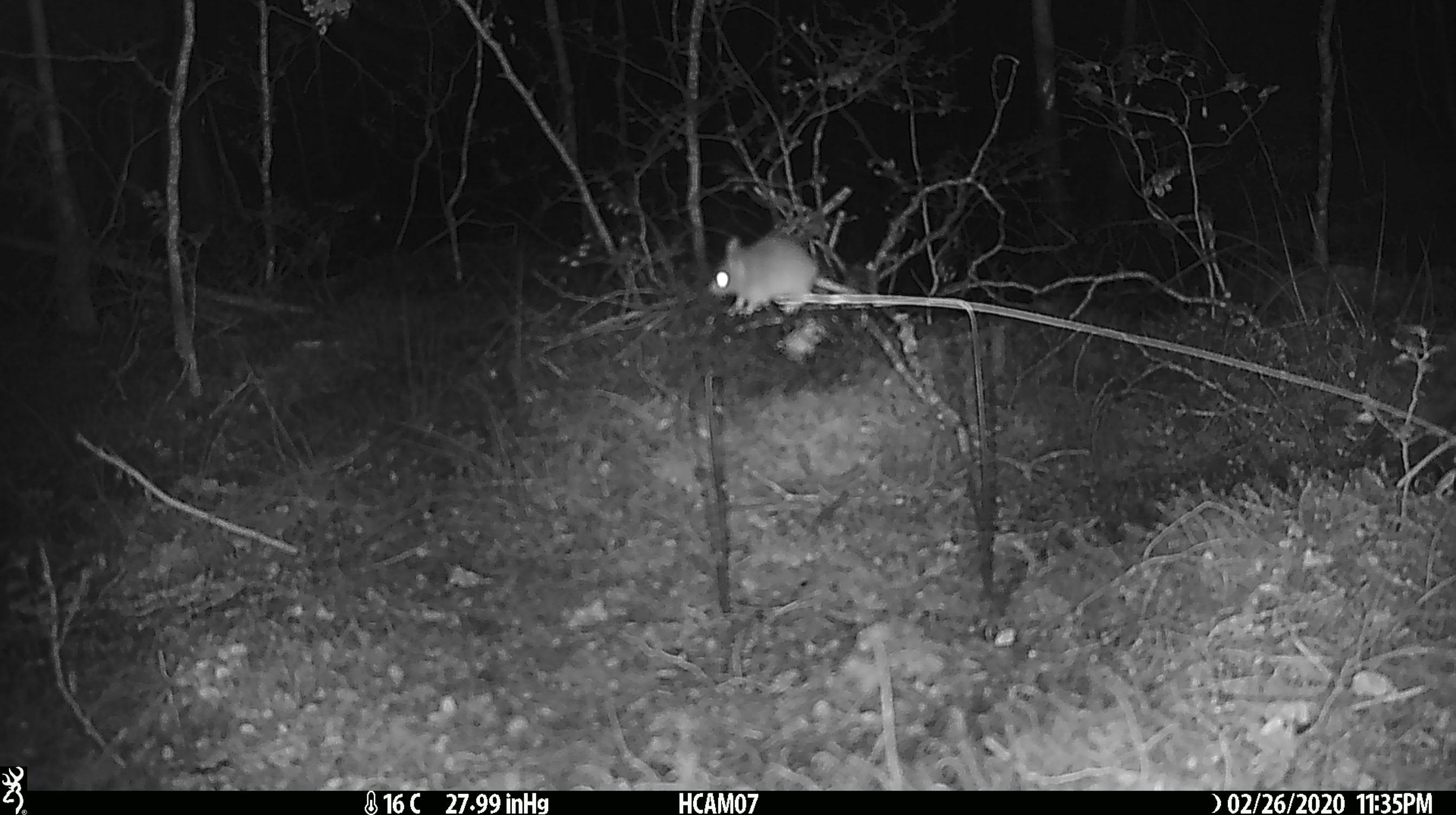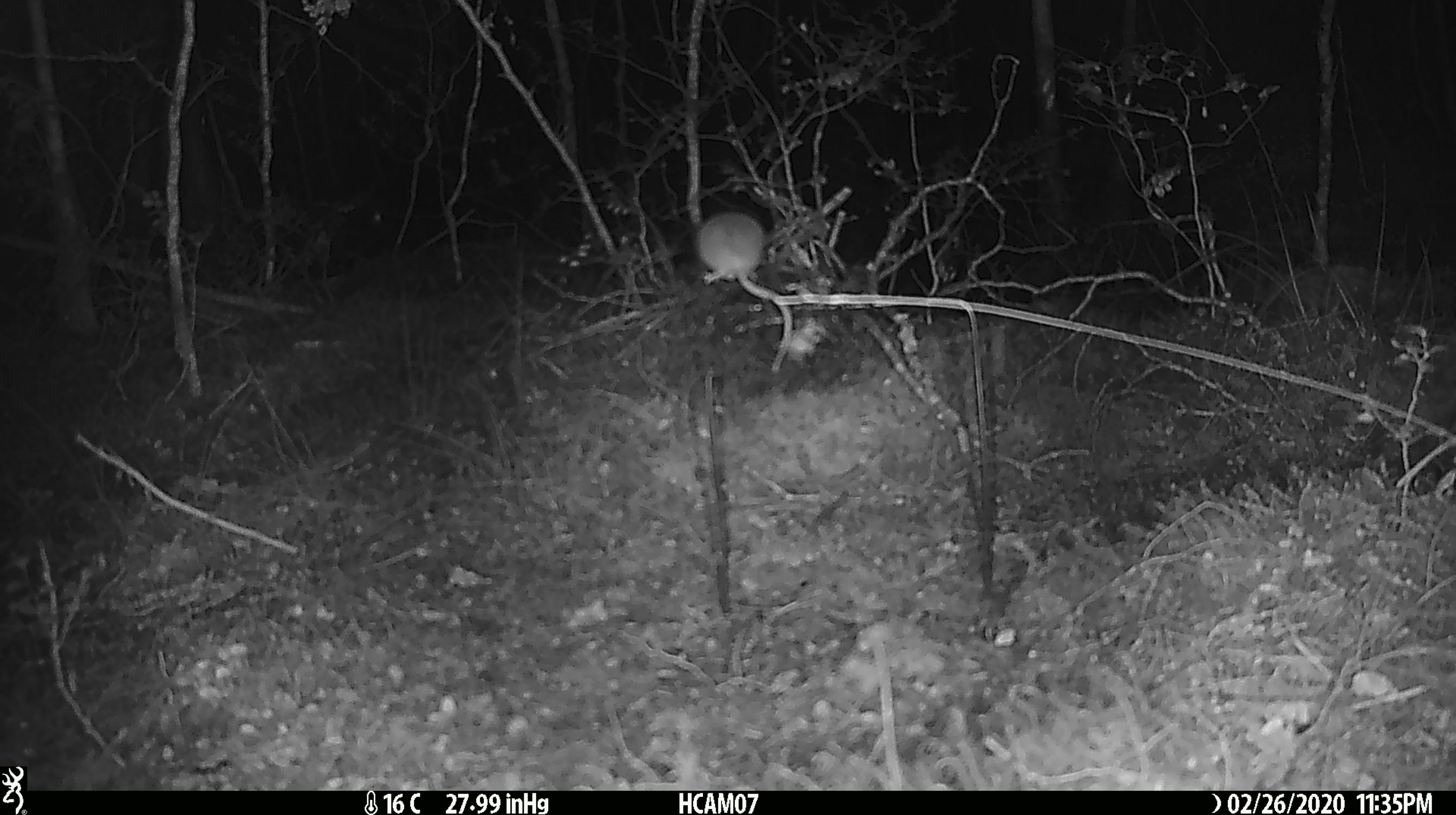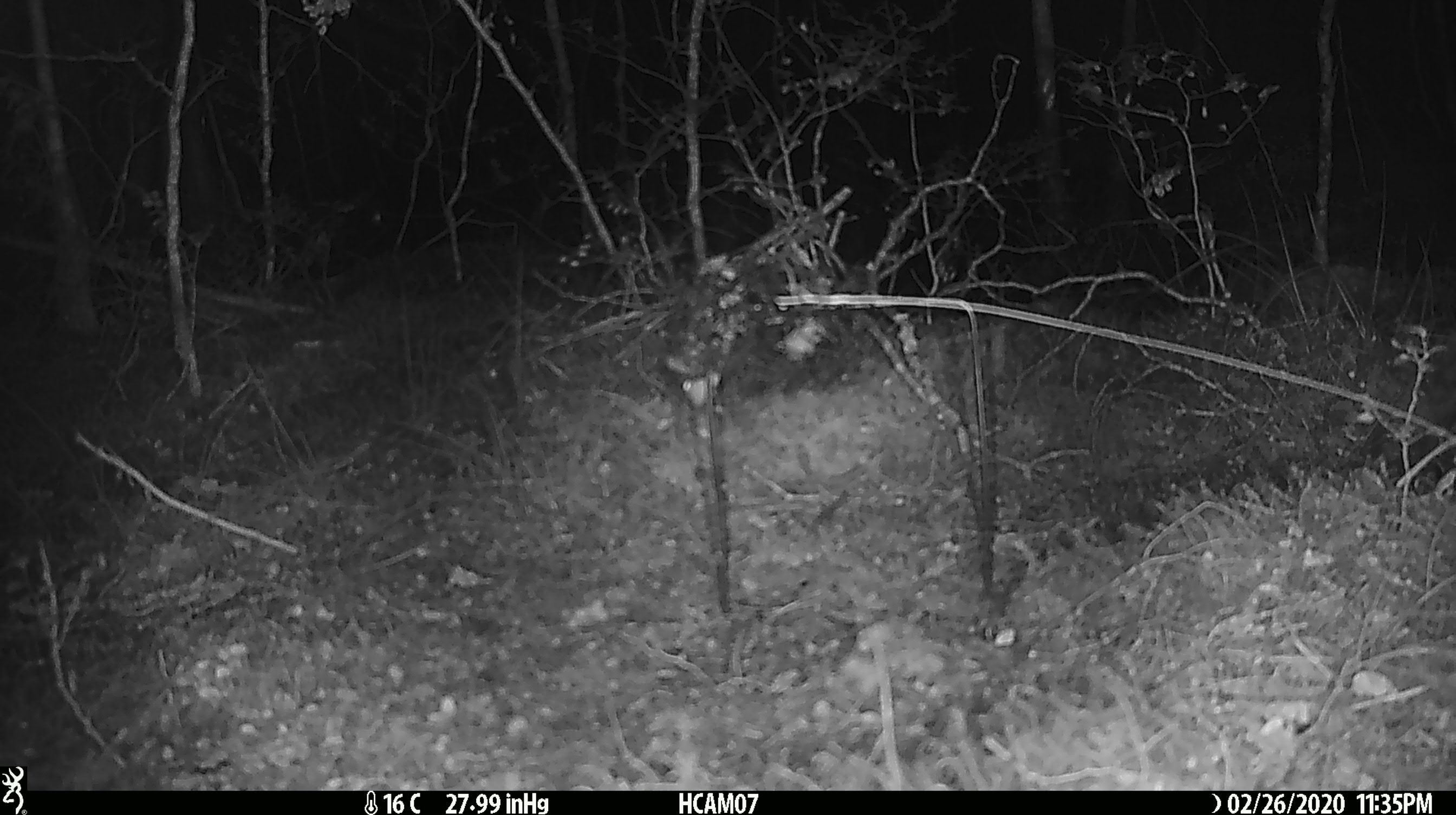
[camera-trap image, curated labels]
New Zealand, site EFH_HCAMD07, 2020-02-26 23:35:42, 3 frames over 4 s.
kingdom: Animalia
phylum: Chordata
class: Mammalia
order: Rodentia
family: Muridae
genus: Mus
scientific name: Mus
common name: mouse